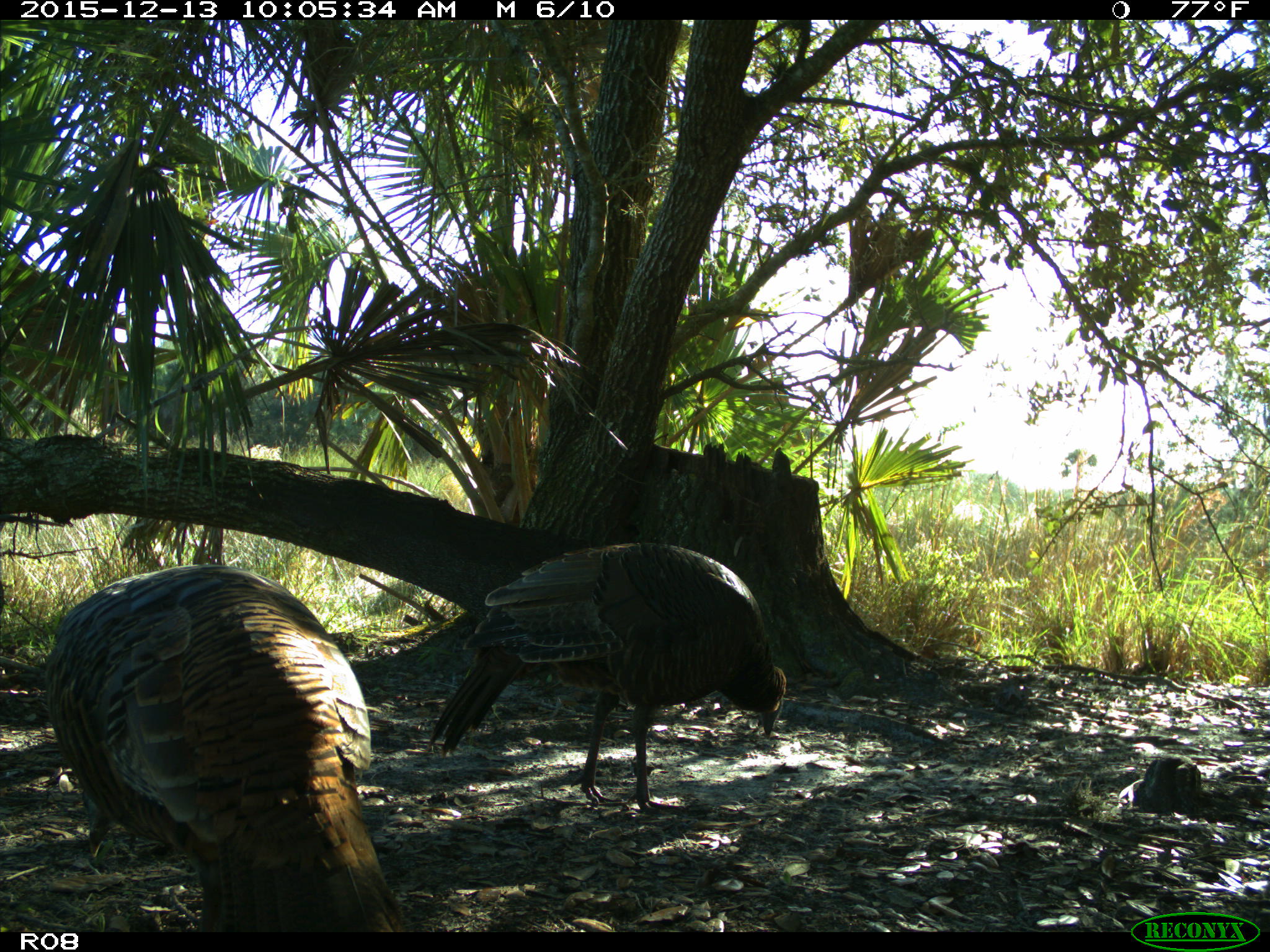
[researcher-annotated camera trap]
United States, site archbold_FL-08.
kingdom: Animalia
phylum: Chordata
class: Aves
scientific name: Aves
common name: birds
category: unidentified bird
Unidentified bird (birds) (Aves).